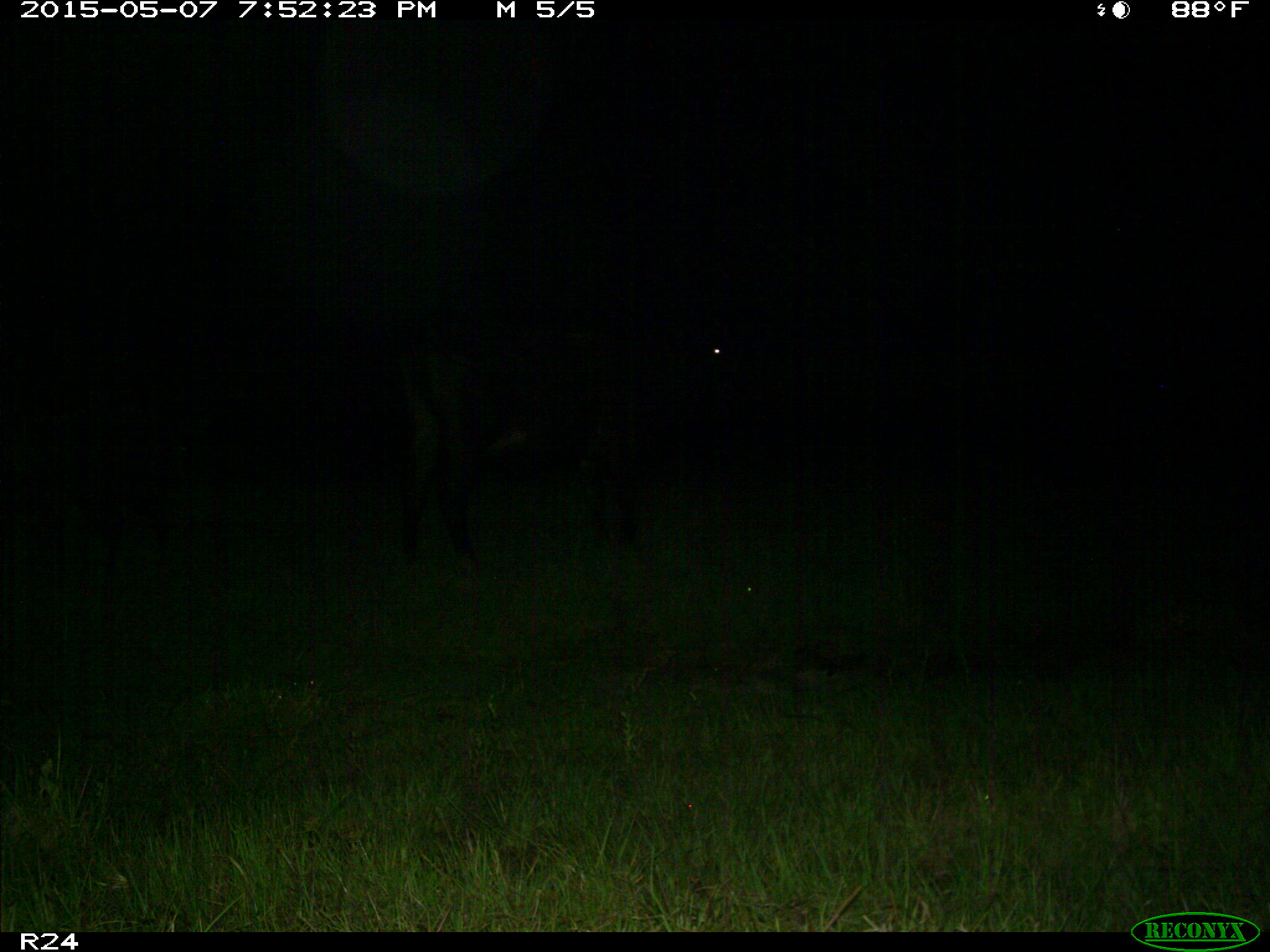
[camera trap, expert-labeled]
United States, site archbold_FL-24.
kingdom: Animalia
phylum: Chordata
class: Mammalia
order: Artiodactyla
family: Bovidae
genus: Bos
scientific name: Bos taurus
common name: domestic cow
Bos taurus (domestic cow).